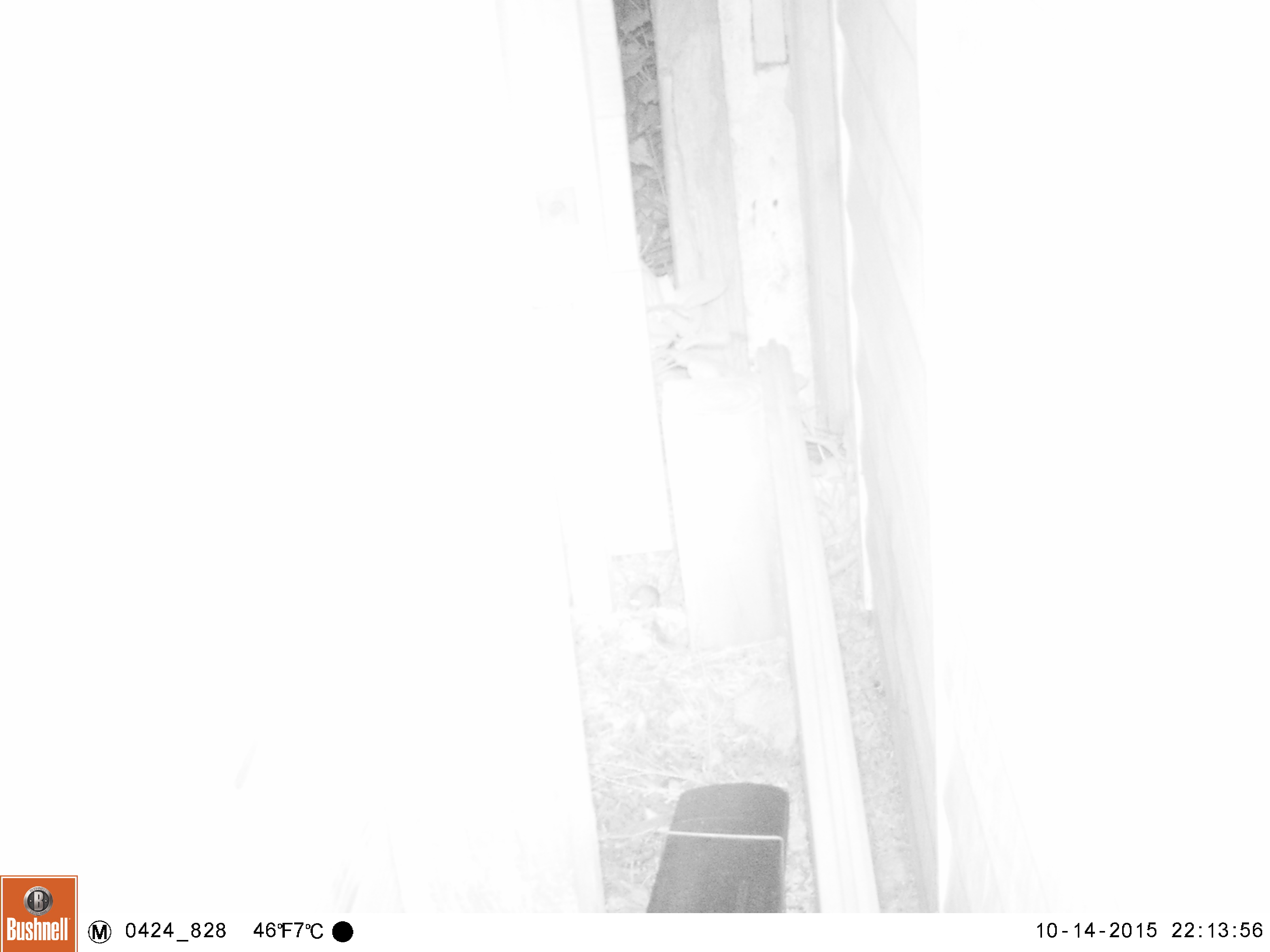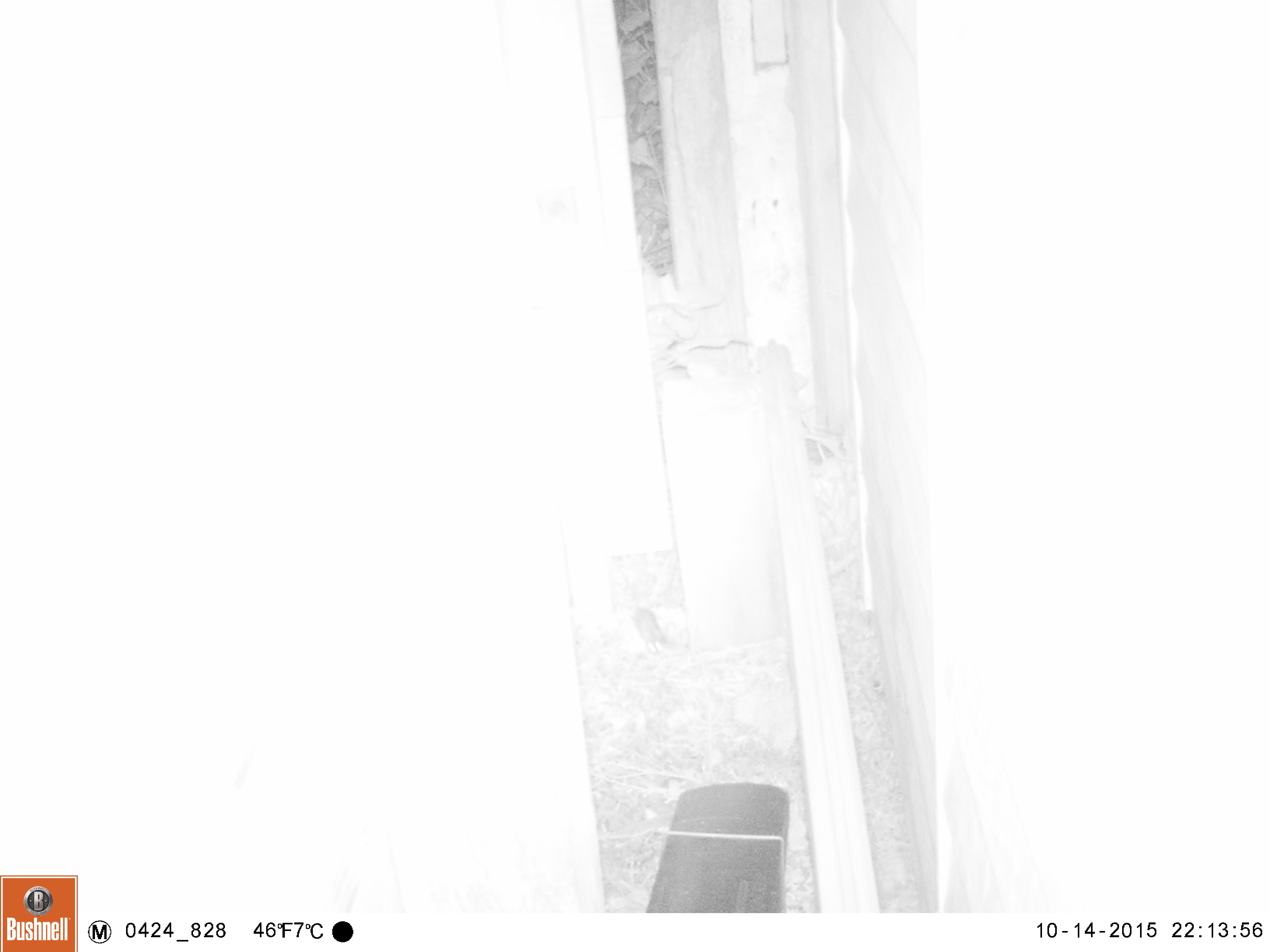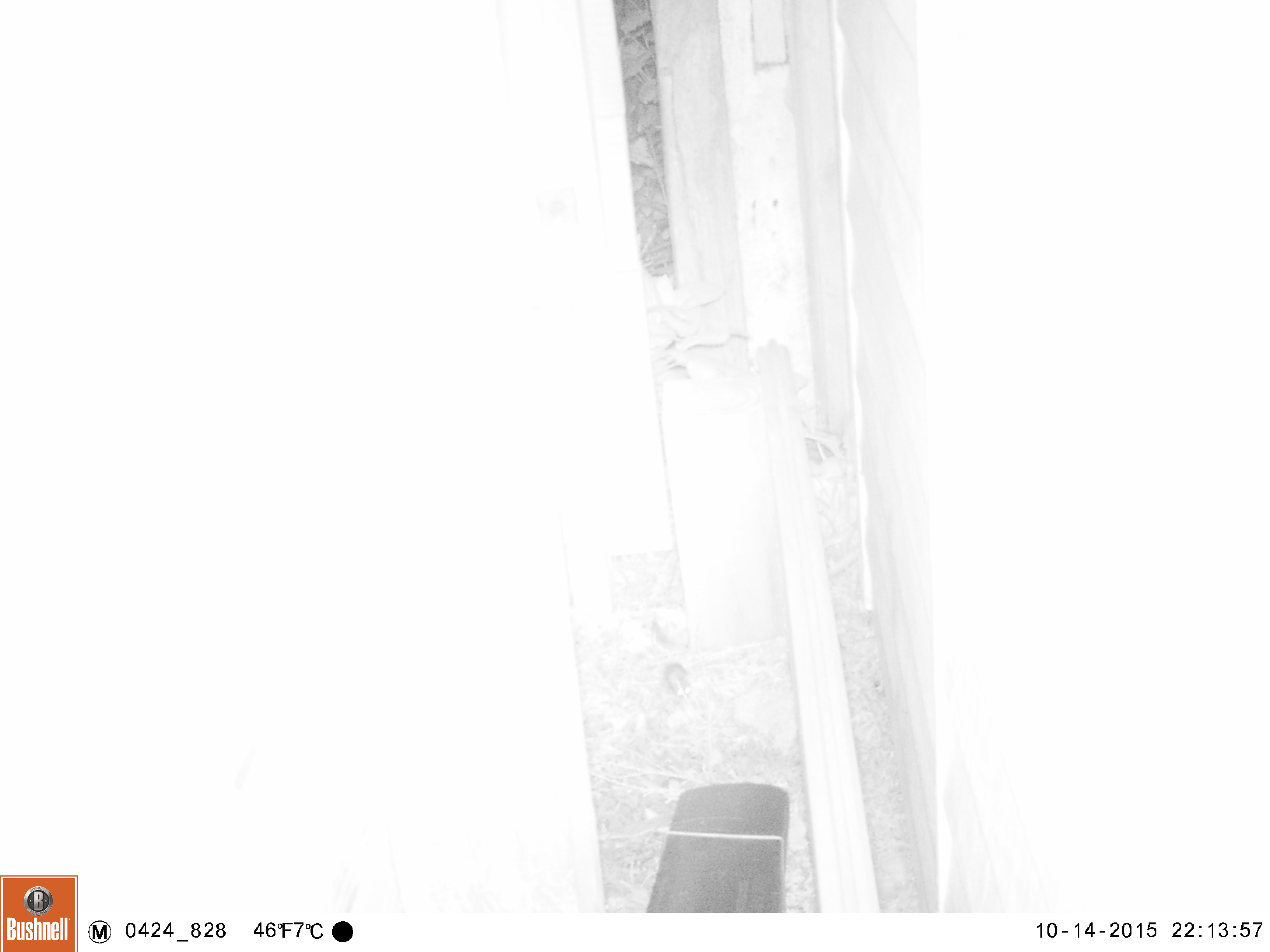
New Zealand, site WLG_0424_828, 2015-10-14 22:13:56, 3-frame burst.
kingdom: Animalia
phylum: Chordata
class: Mammalia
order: Rodentia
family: Muridae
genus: Mus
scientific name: Mus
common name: mouse